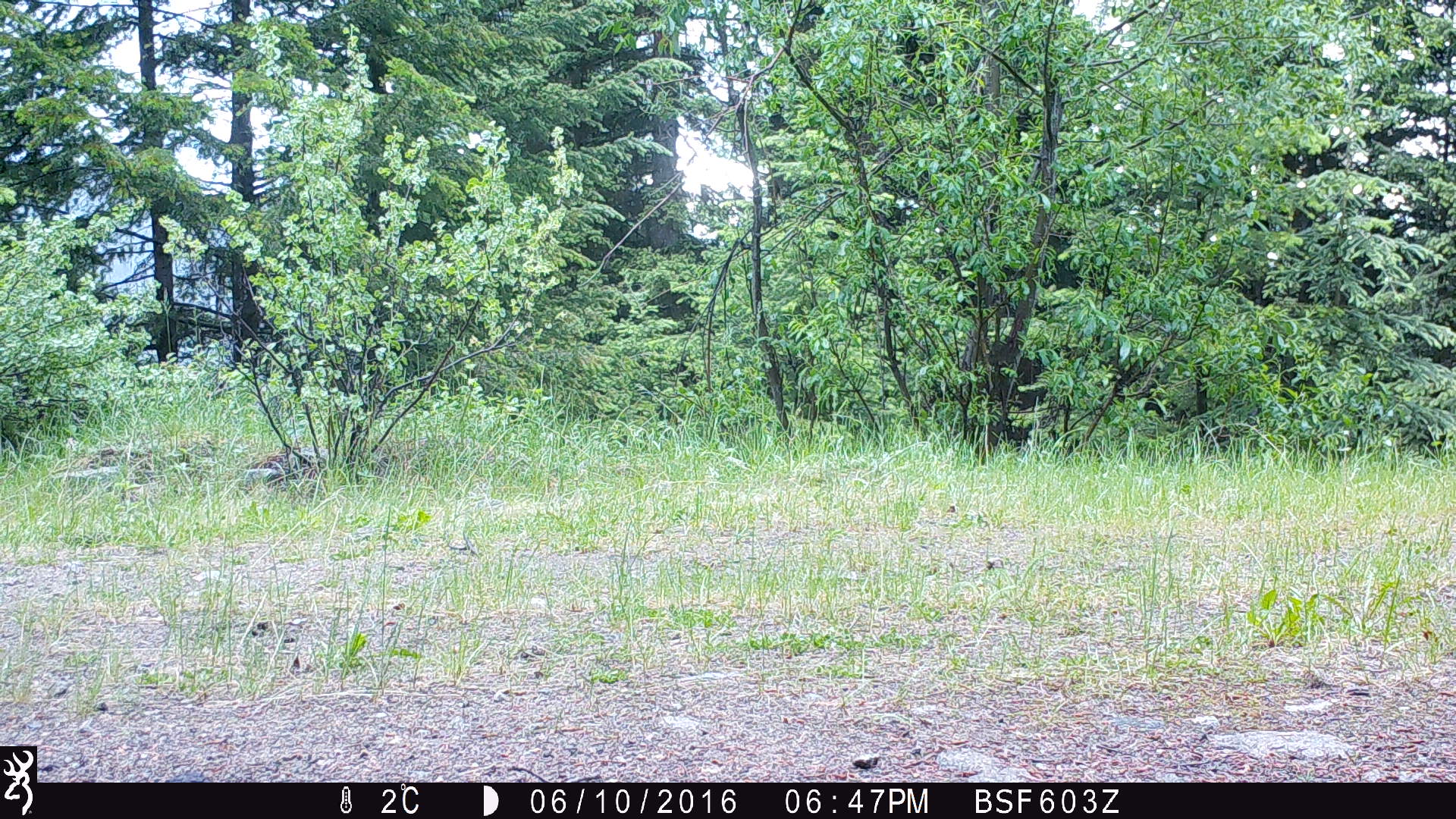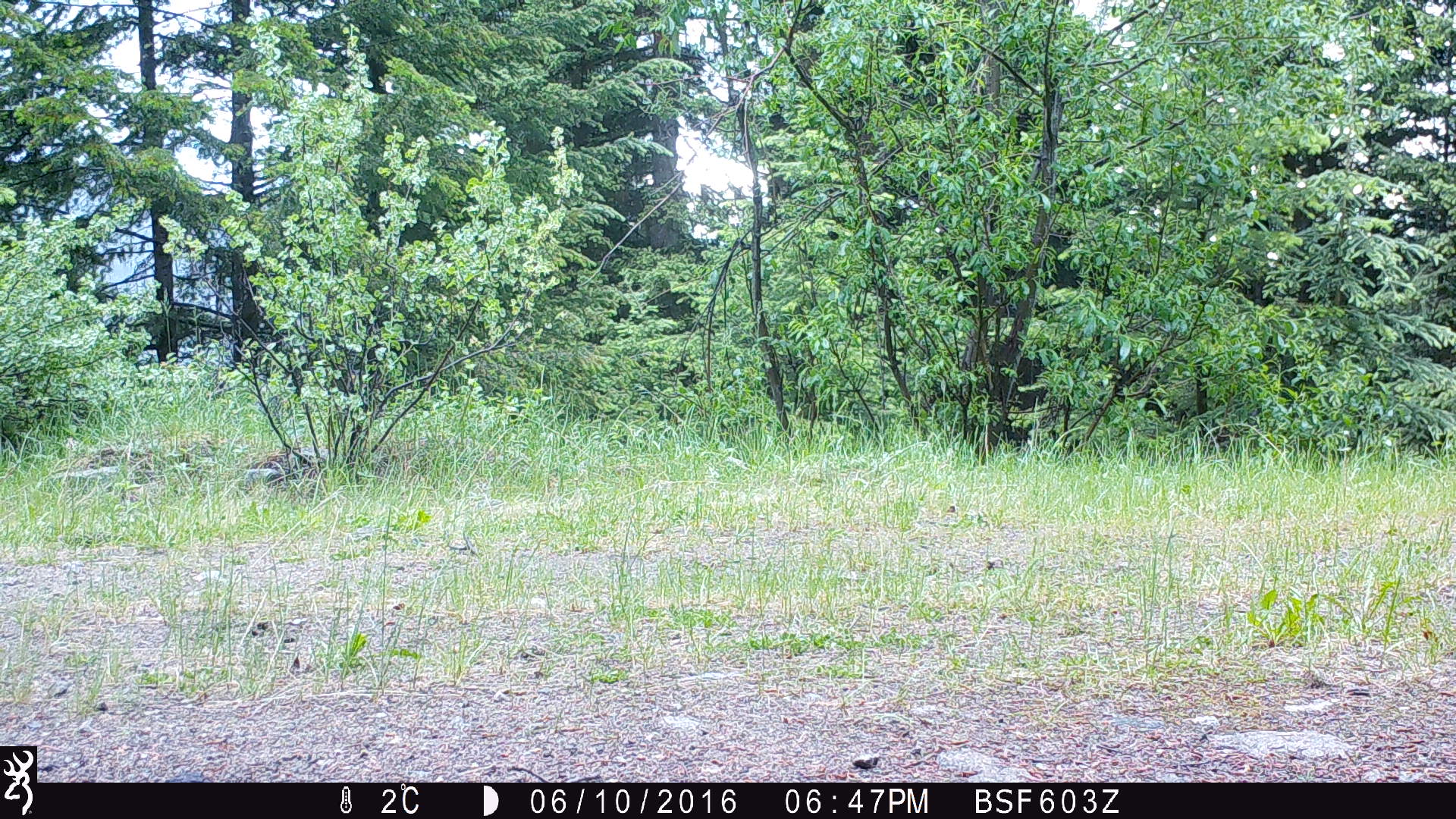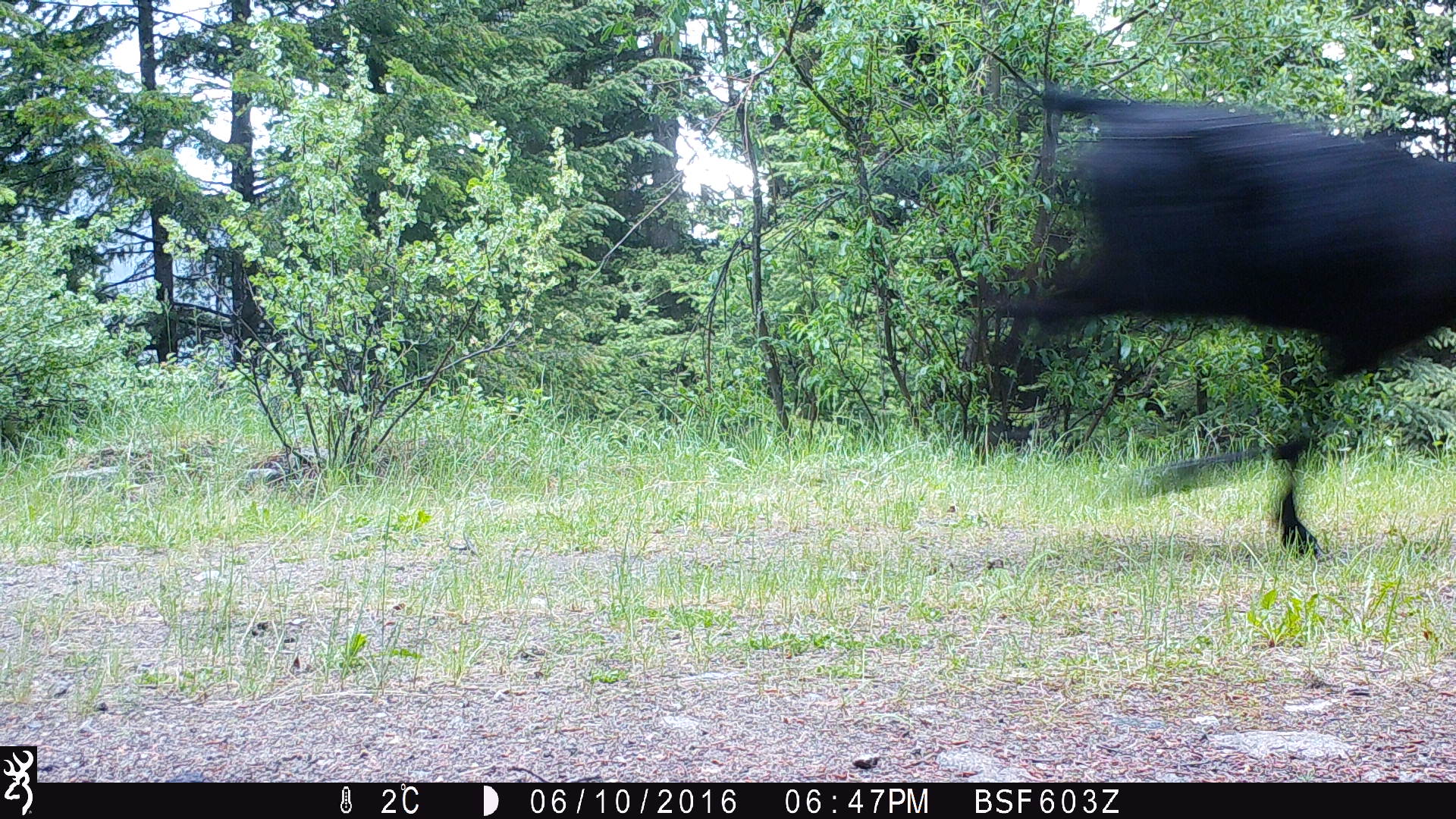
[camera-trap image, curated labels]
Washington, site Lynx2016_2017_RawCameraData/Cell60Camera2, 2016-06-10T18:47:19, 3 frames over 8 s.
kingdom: Animalia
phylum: Chordata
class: Mammalia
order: Artiodactyla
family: Bovidae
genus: Bos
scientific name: Bos taurus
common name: domestic cattle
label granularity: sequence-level